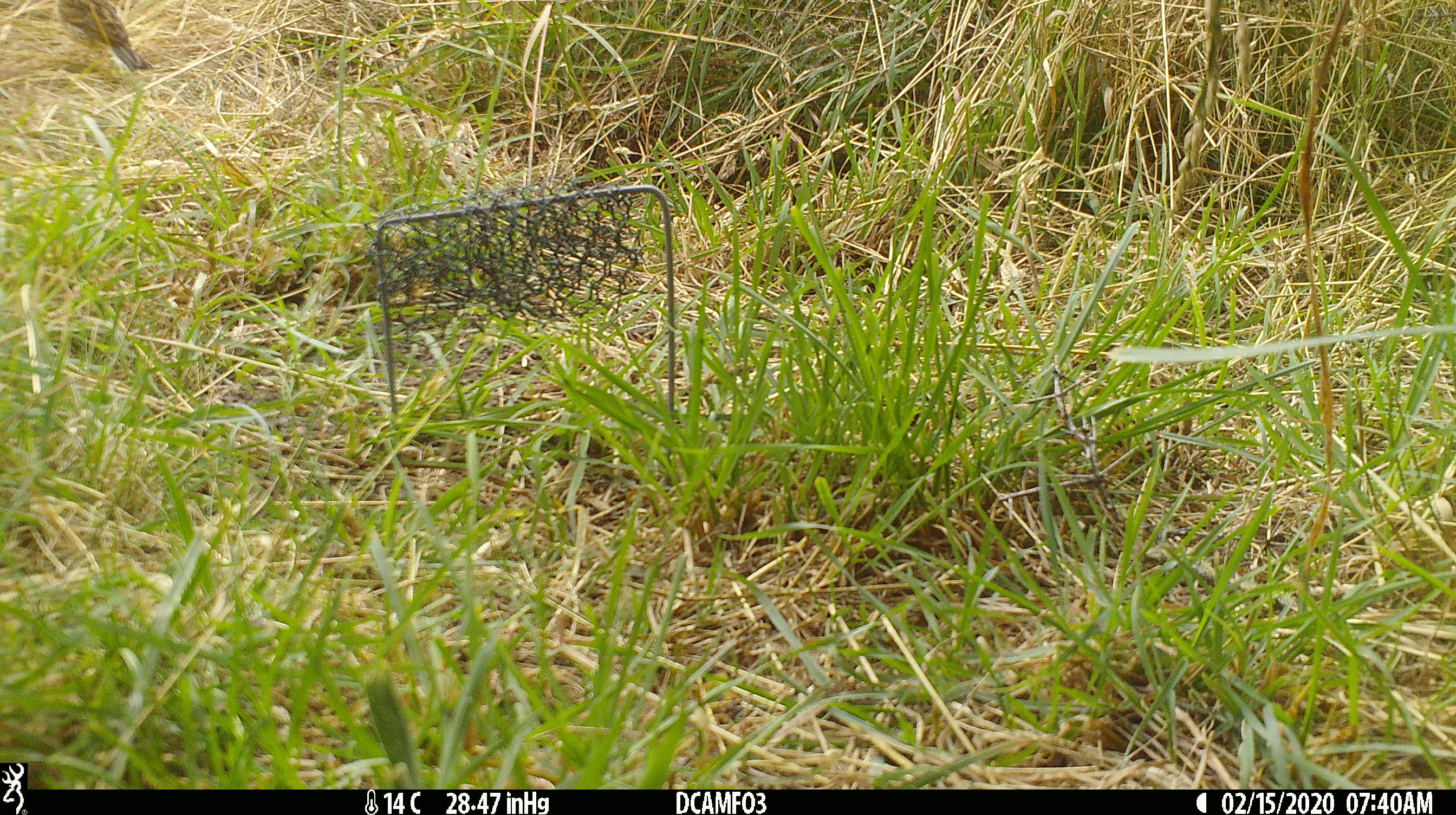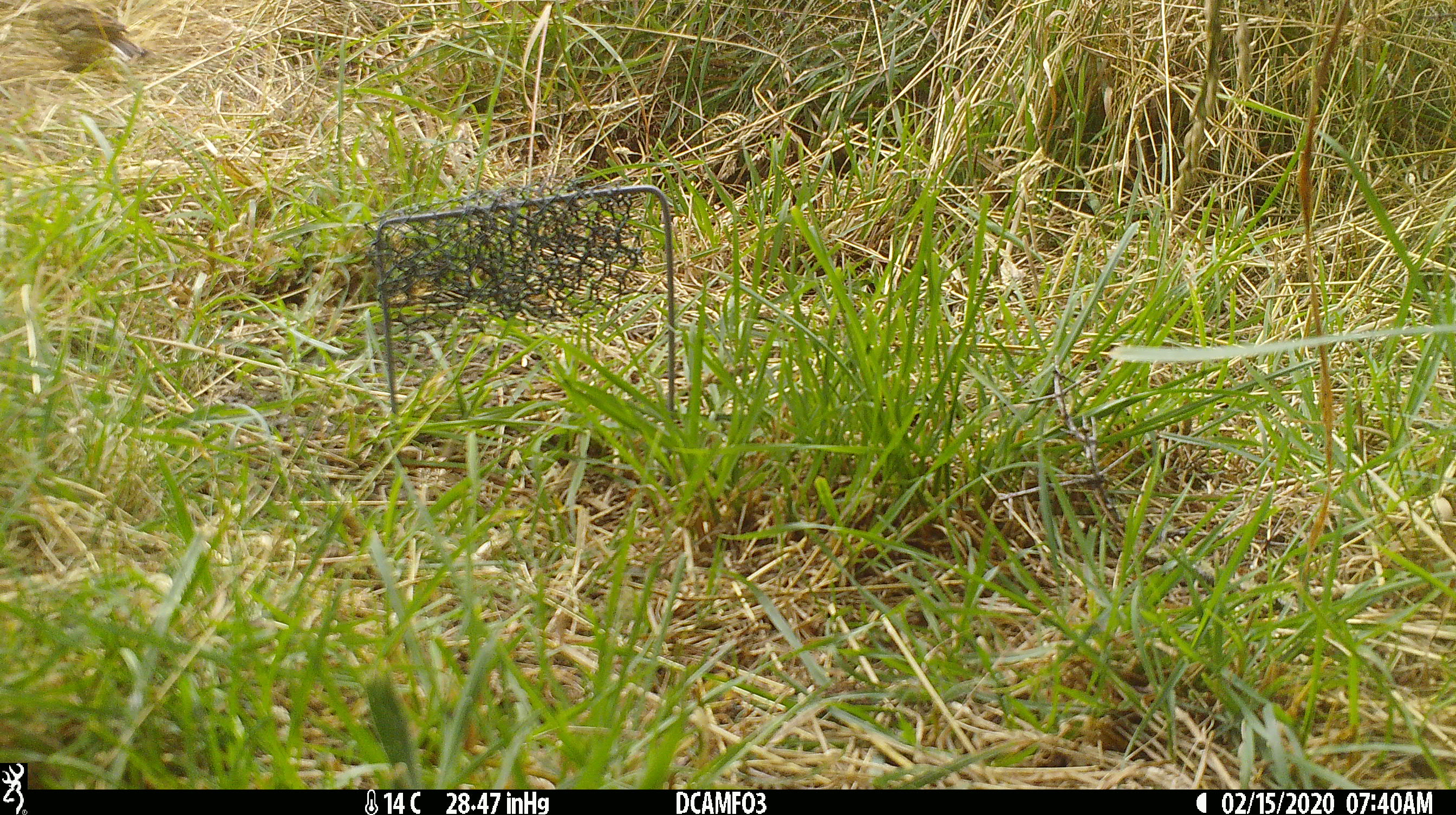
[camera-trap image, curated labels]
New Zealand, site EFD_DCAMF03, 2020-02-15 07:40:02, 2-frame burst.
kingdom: Animalia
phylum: Chordata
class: Aves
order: Passeriformes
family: Prunellidae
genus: Prunella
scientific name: Prunella modularis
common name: dunnock